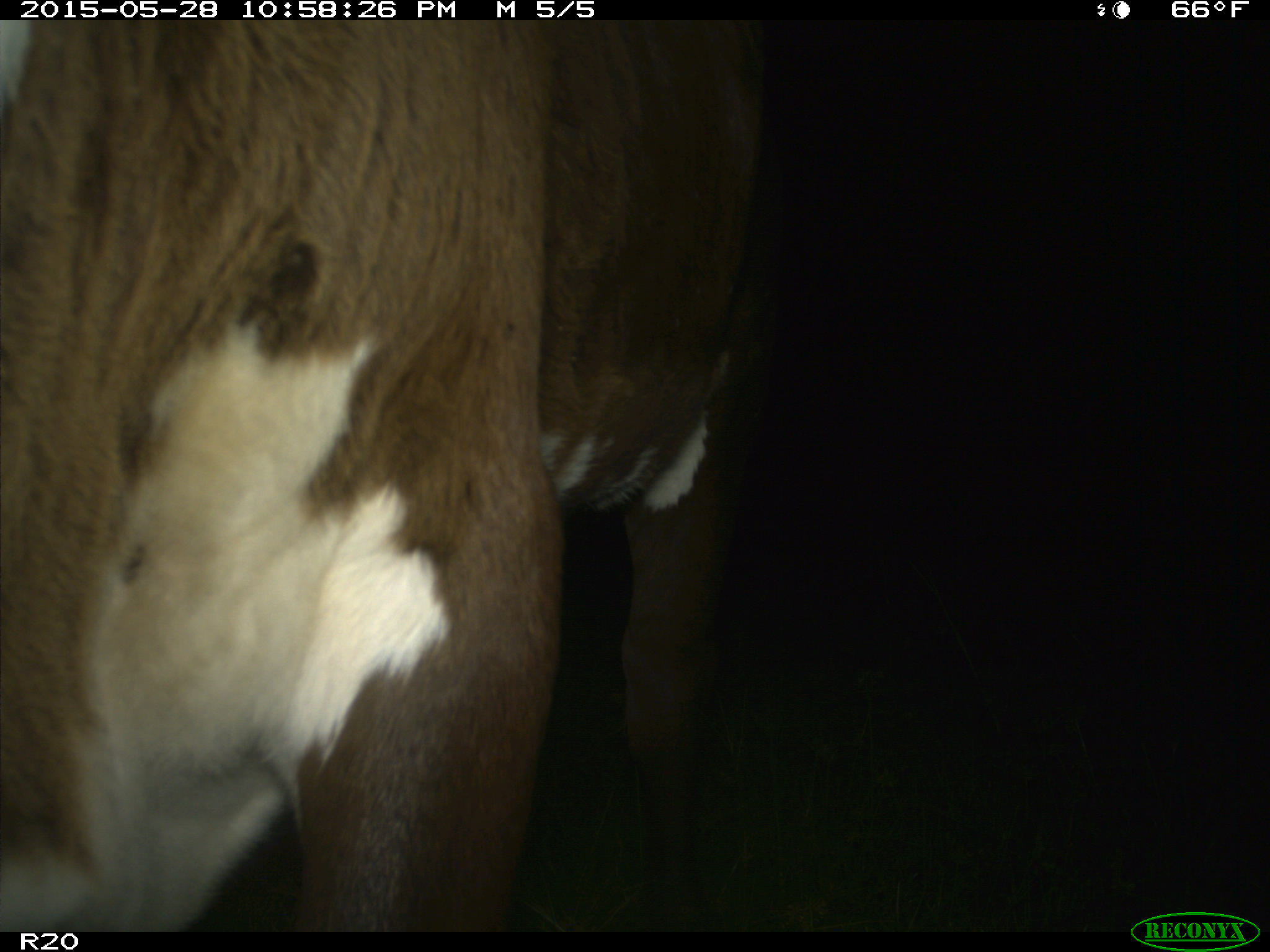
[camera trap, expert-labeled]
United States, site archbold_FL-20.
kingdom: Animalia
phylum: Chordata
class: Mammalia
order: Artiodactyla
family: Bovidae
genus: Bos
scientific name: Bos taurus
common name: domestic cow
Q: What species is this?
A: Bos taurus (domestic cow).